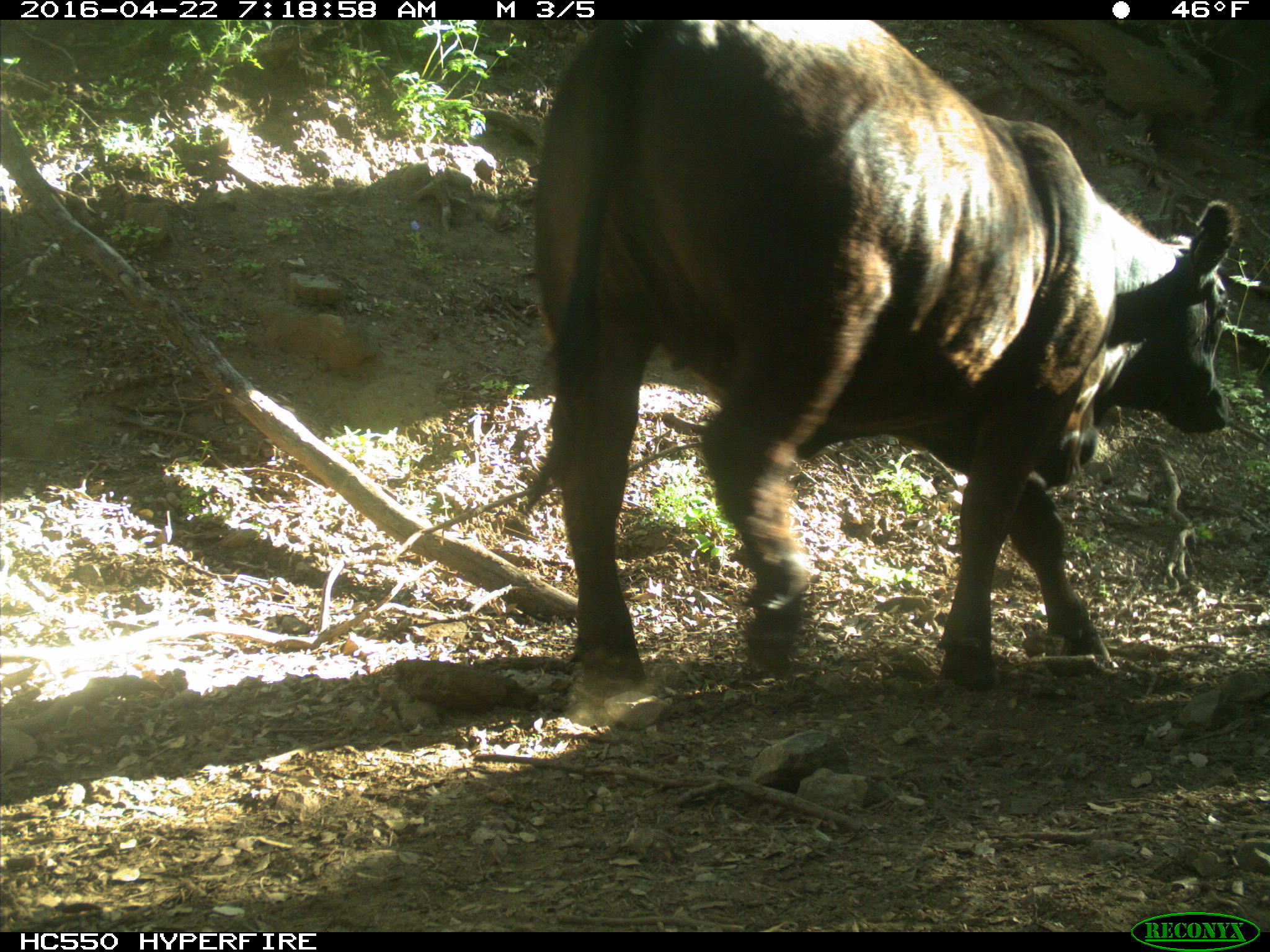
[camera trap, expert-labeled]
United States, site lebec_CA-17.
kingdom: Animalia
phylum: Chordata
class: Mammalia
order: Artiodactyla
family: Bovidae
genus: Bos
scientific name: Bos taurus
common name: domestic cow